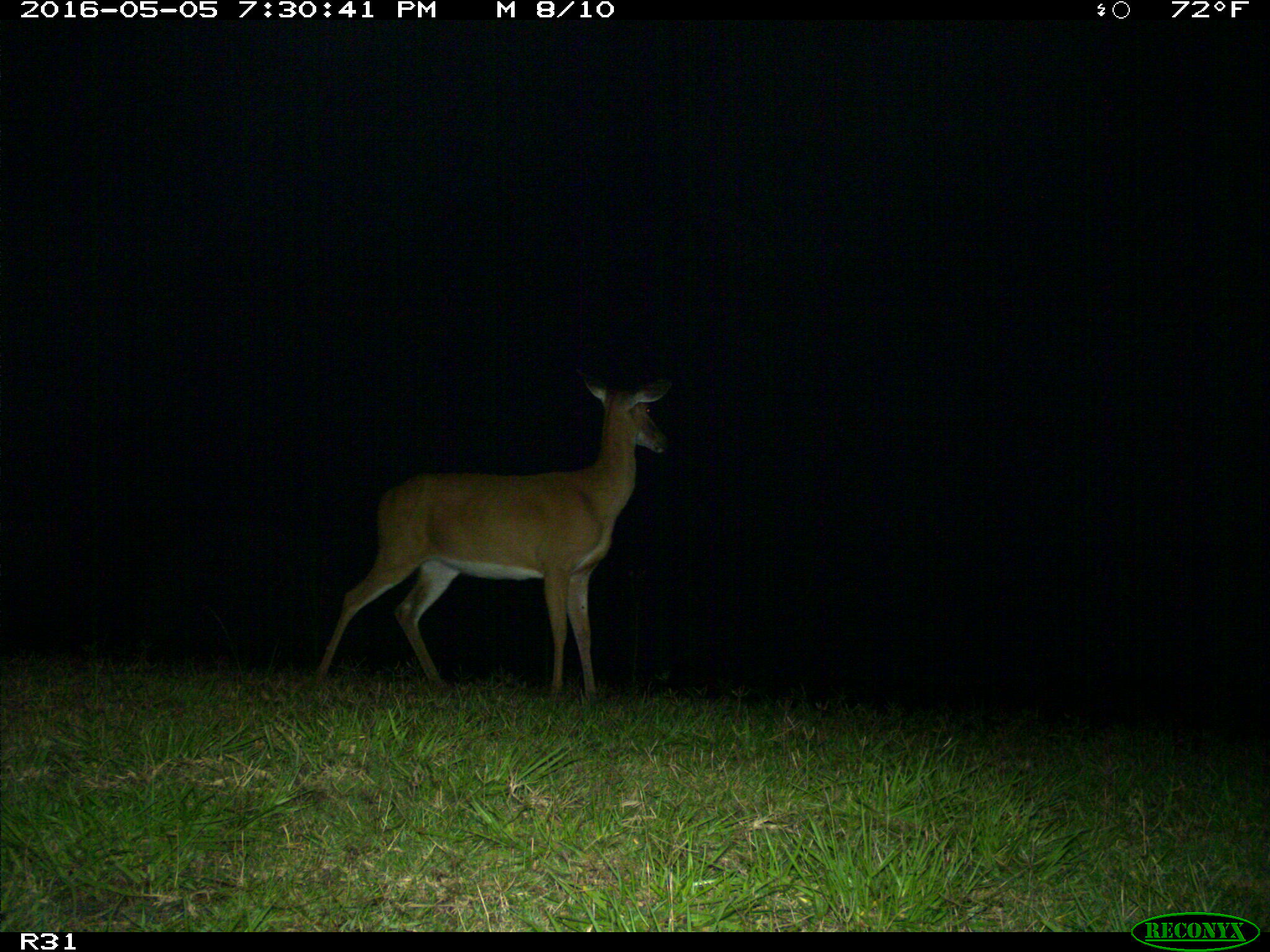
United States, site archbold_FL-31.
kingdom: Animalia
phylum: Chordata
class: Mammalia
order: Artiodactyla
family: Cervidae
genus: Odocoileus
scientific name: Odocoileus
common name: deer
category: unidentified deer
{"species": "unidentified deer (deer) (Odocoileus)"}